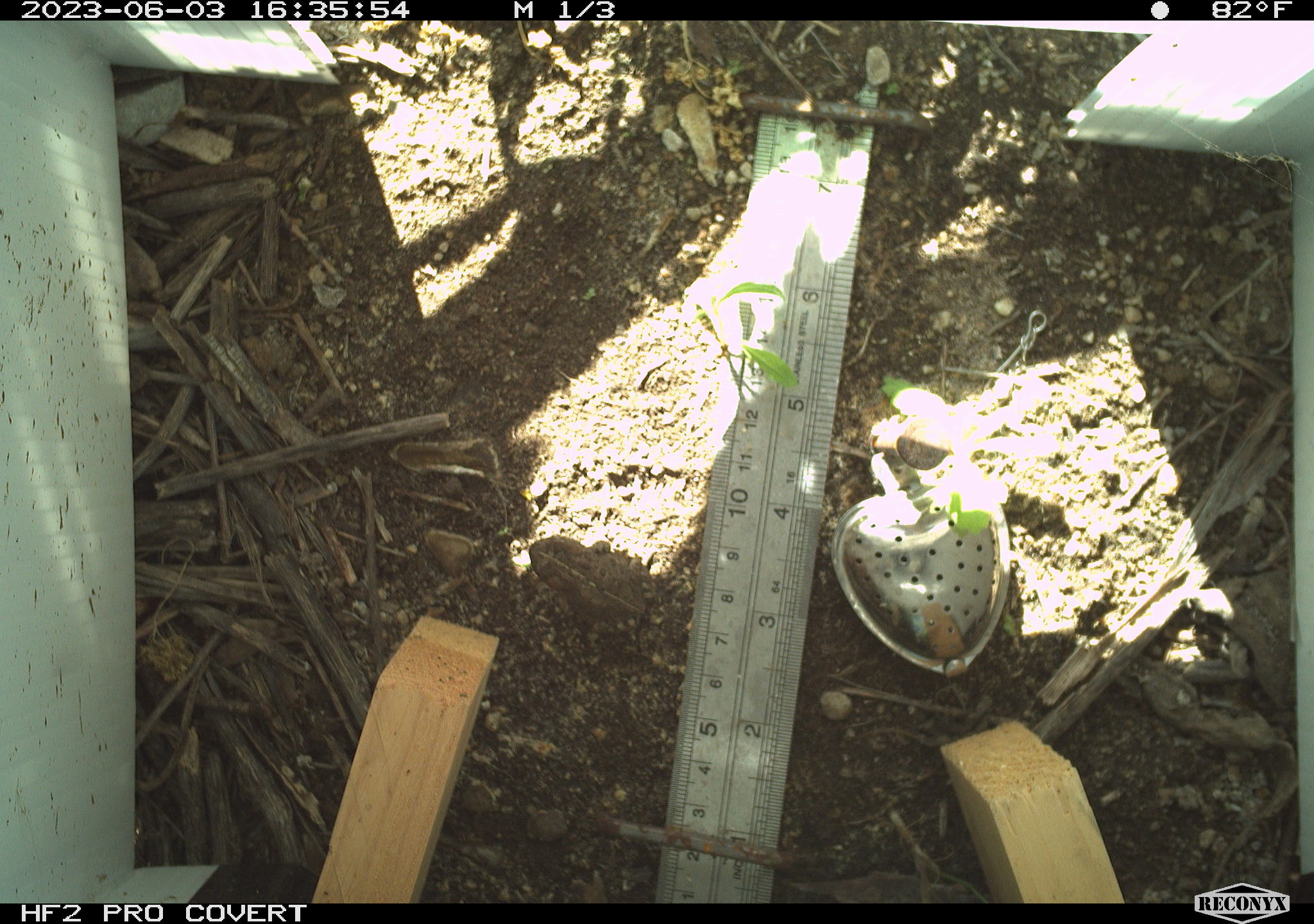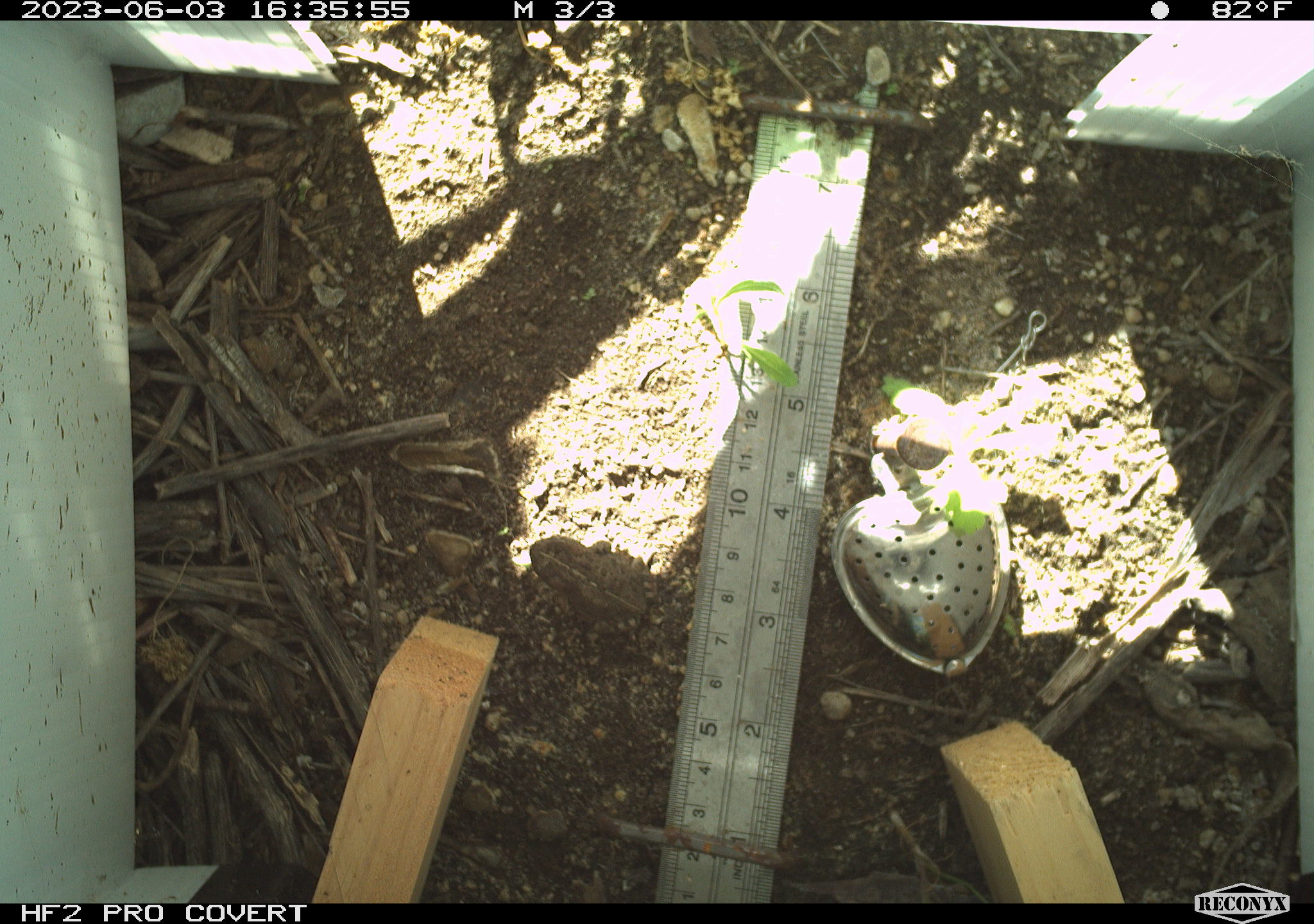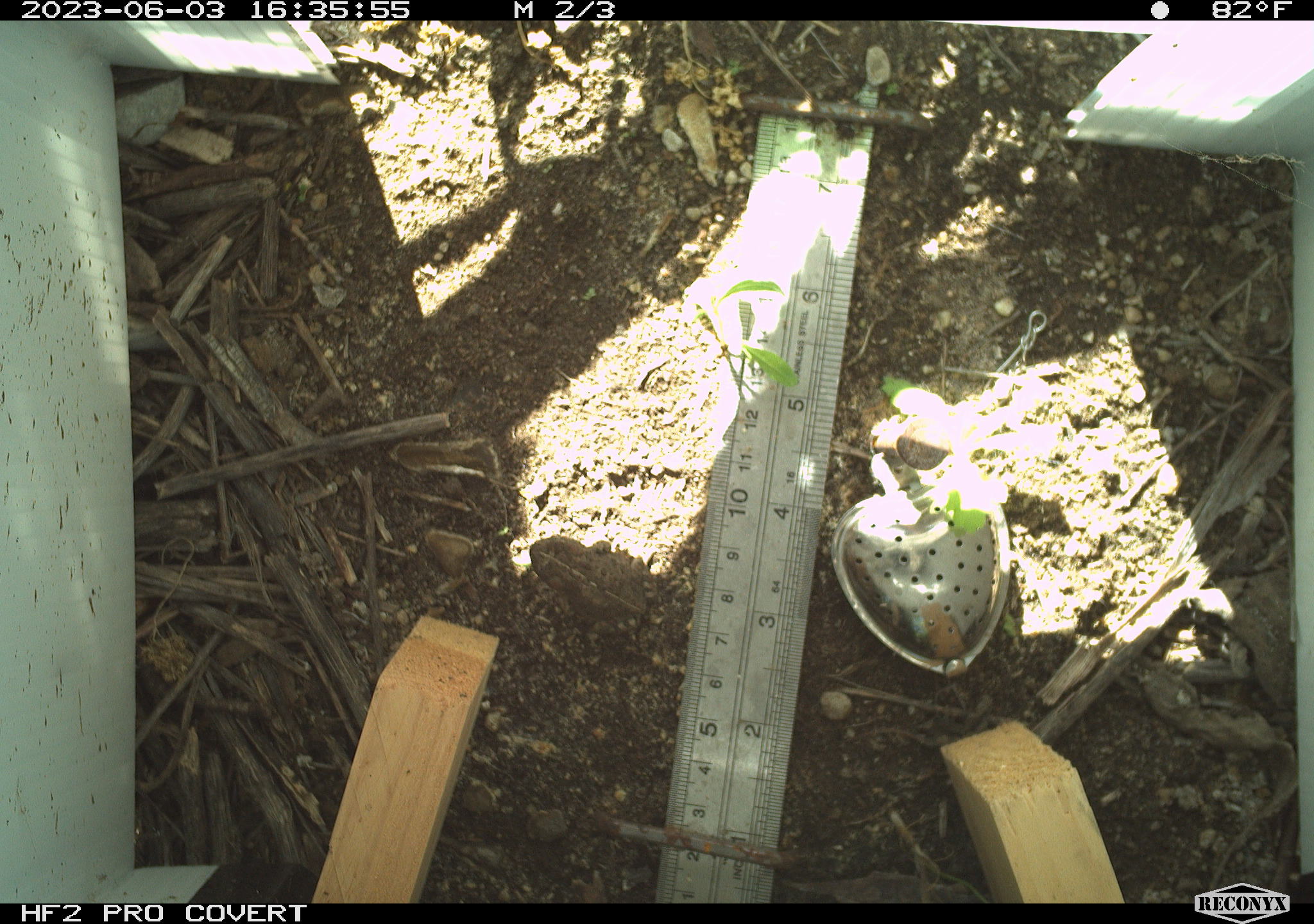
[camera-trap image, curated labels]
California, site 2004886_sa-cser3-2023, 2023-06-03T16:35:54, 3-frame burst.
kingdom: Animalia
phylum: Chordata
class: Amphibia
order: Anura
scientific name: Anura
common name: frogs